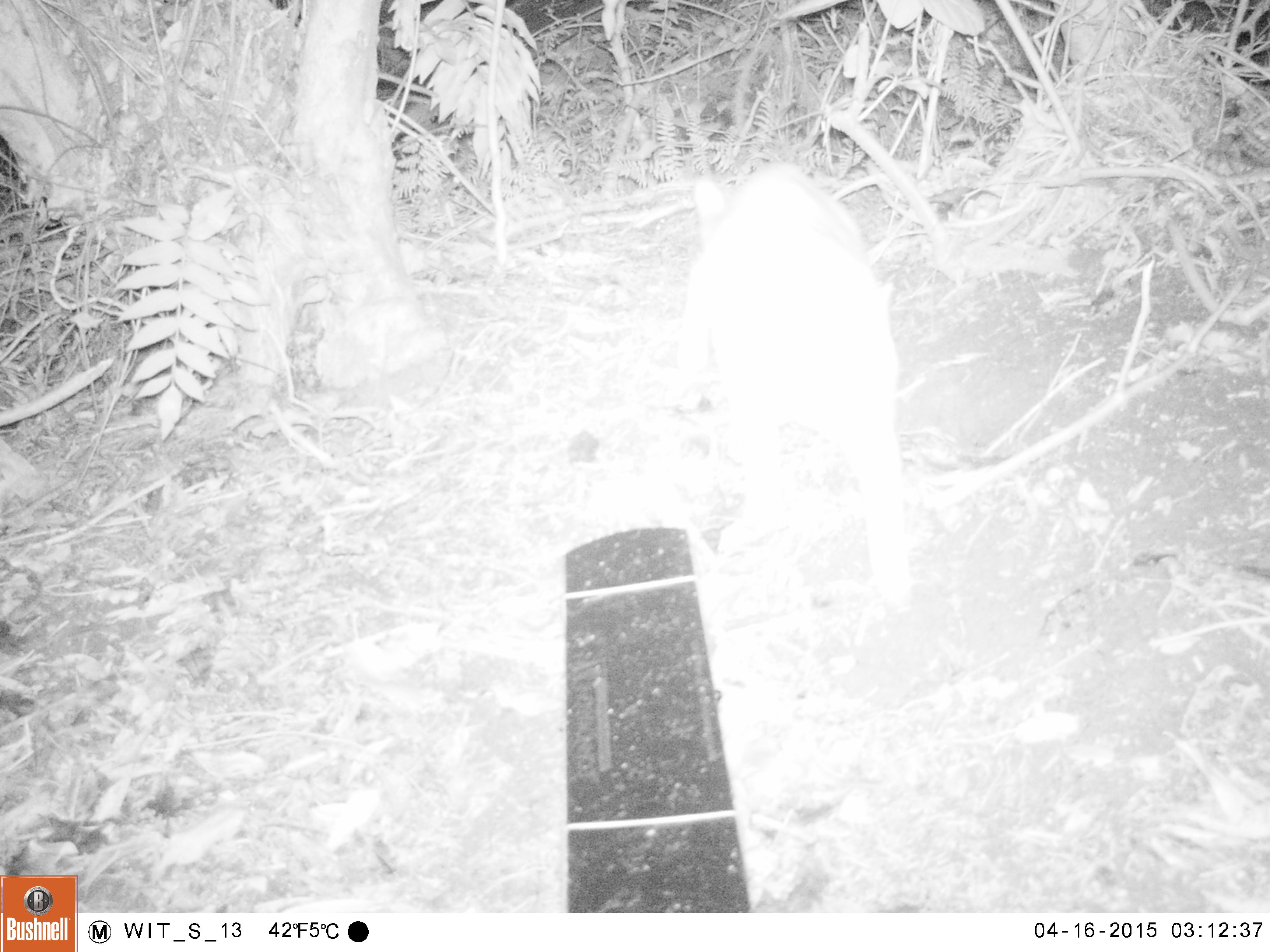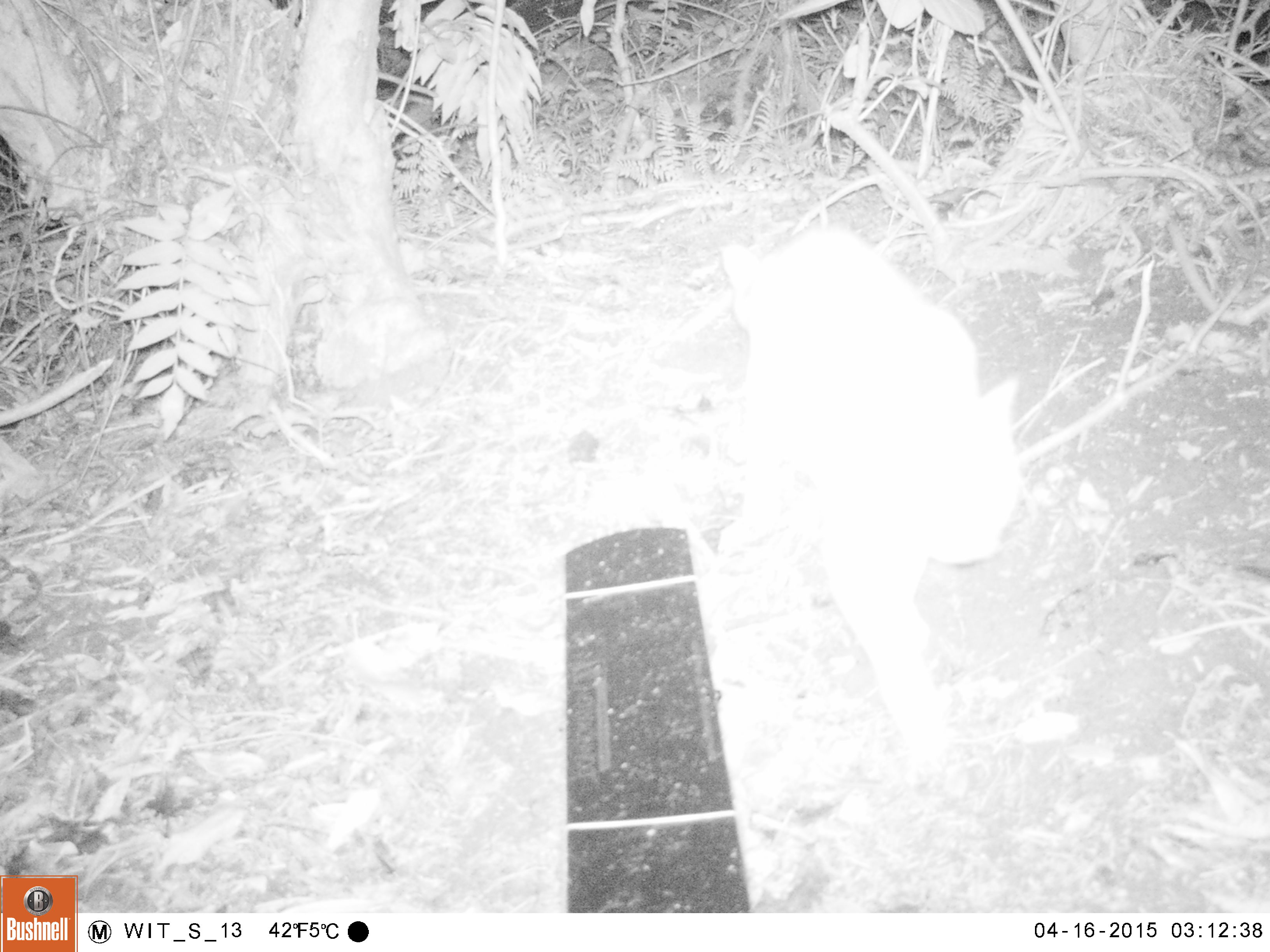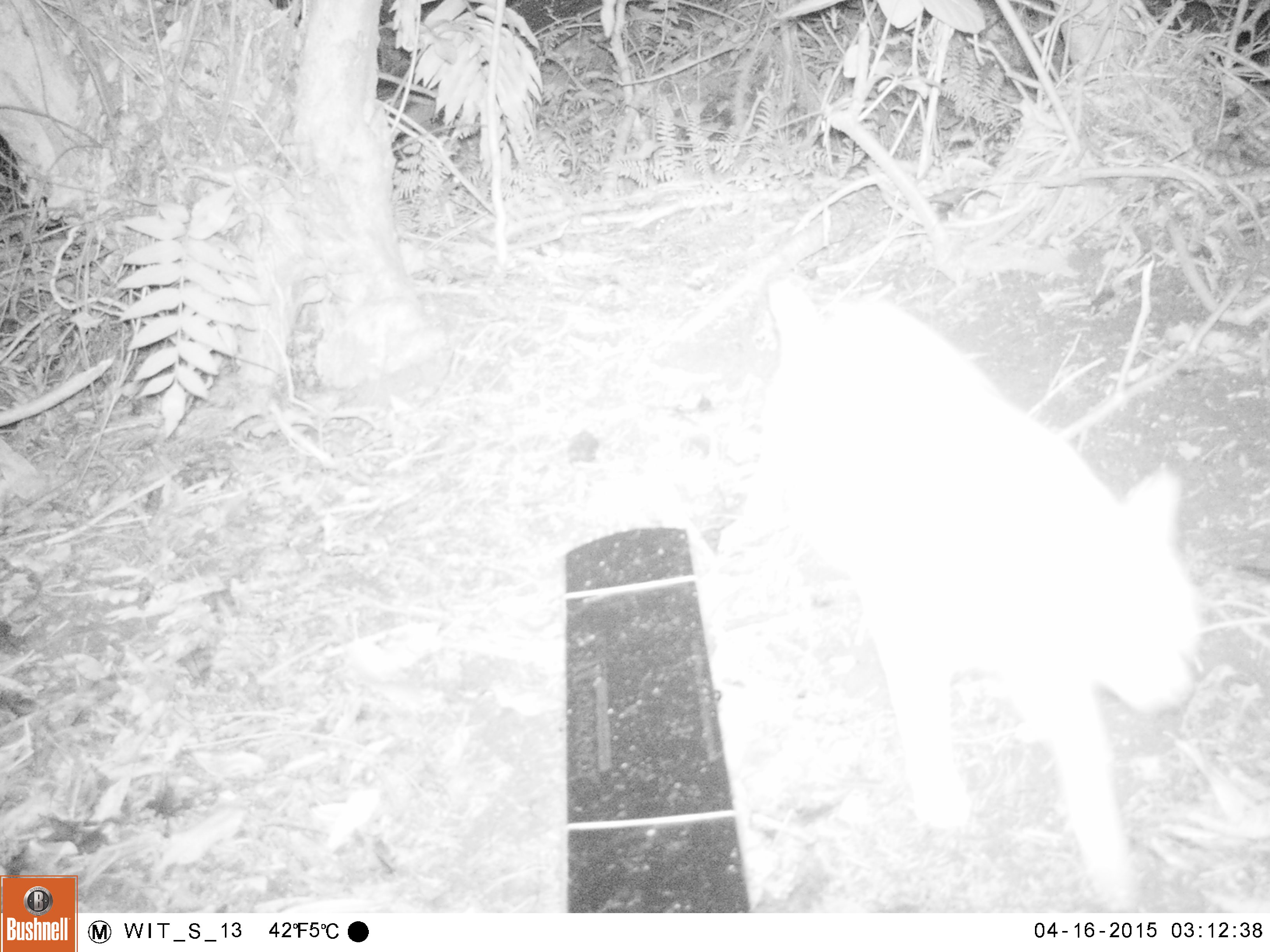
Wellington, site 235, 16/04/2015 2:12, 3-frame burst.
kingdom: Animalia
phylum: Chordata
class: Mammalia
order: Carnivora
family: Felidae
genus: Felis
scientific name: Felis catus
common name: cat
Cat (Felis catus).